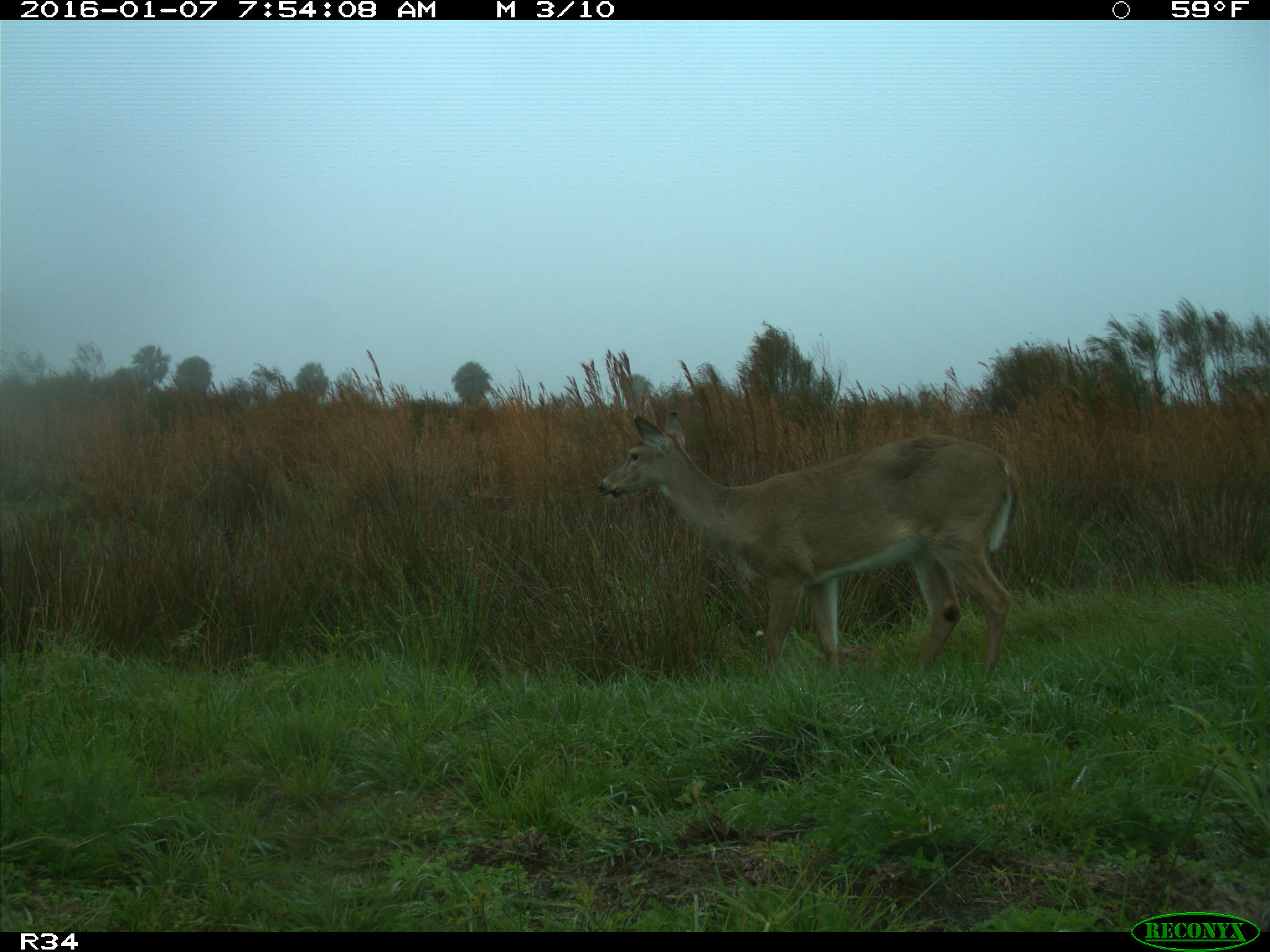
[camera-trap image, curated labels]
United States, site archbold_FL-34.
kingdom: Animalia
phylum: Chordata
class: Mammalia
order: Artiodactyla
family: Cervidae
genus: Odocoileus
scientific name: Odocoileus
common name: deer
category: unidentified deer